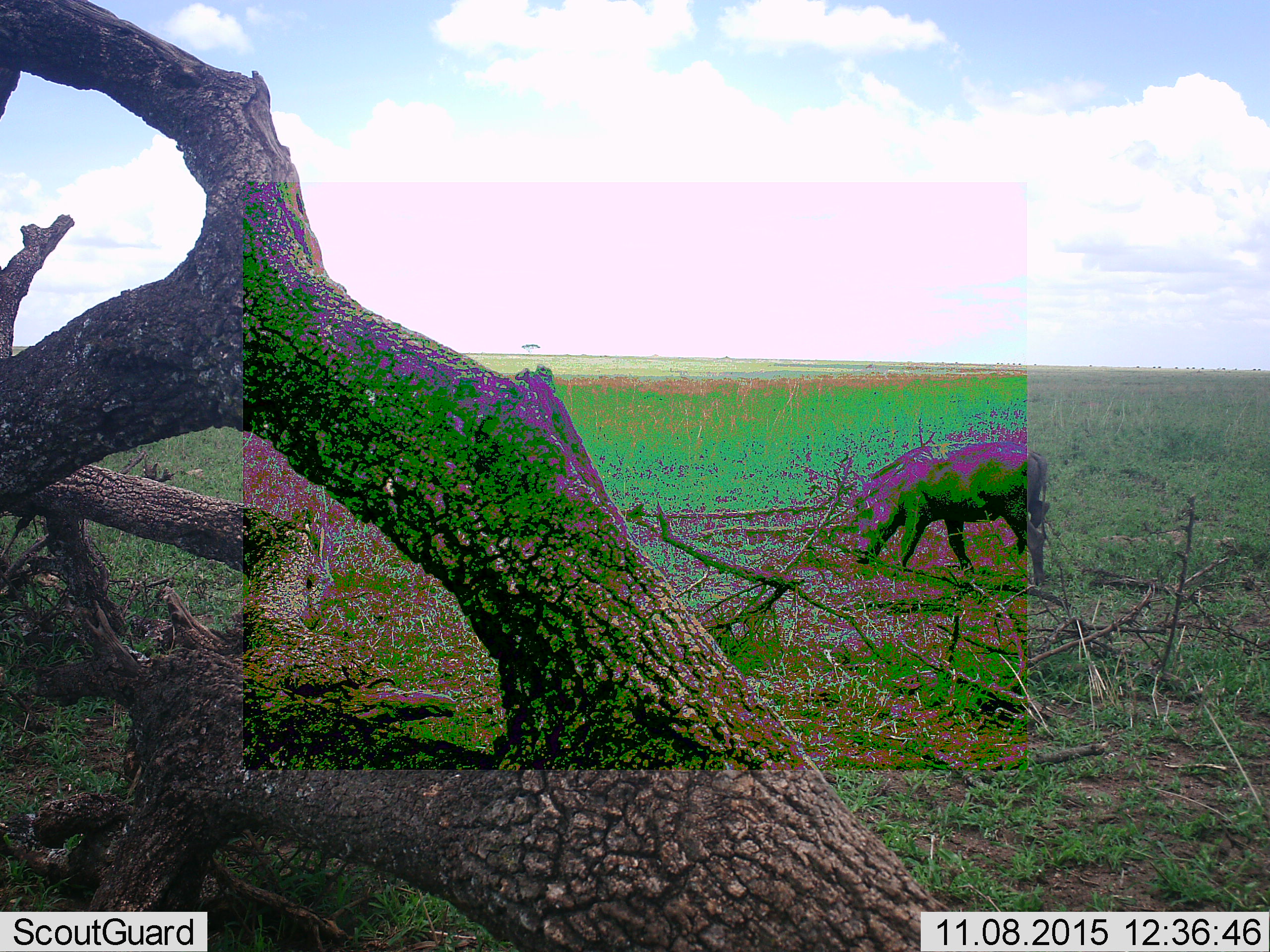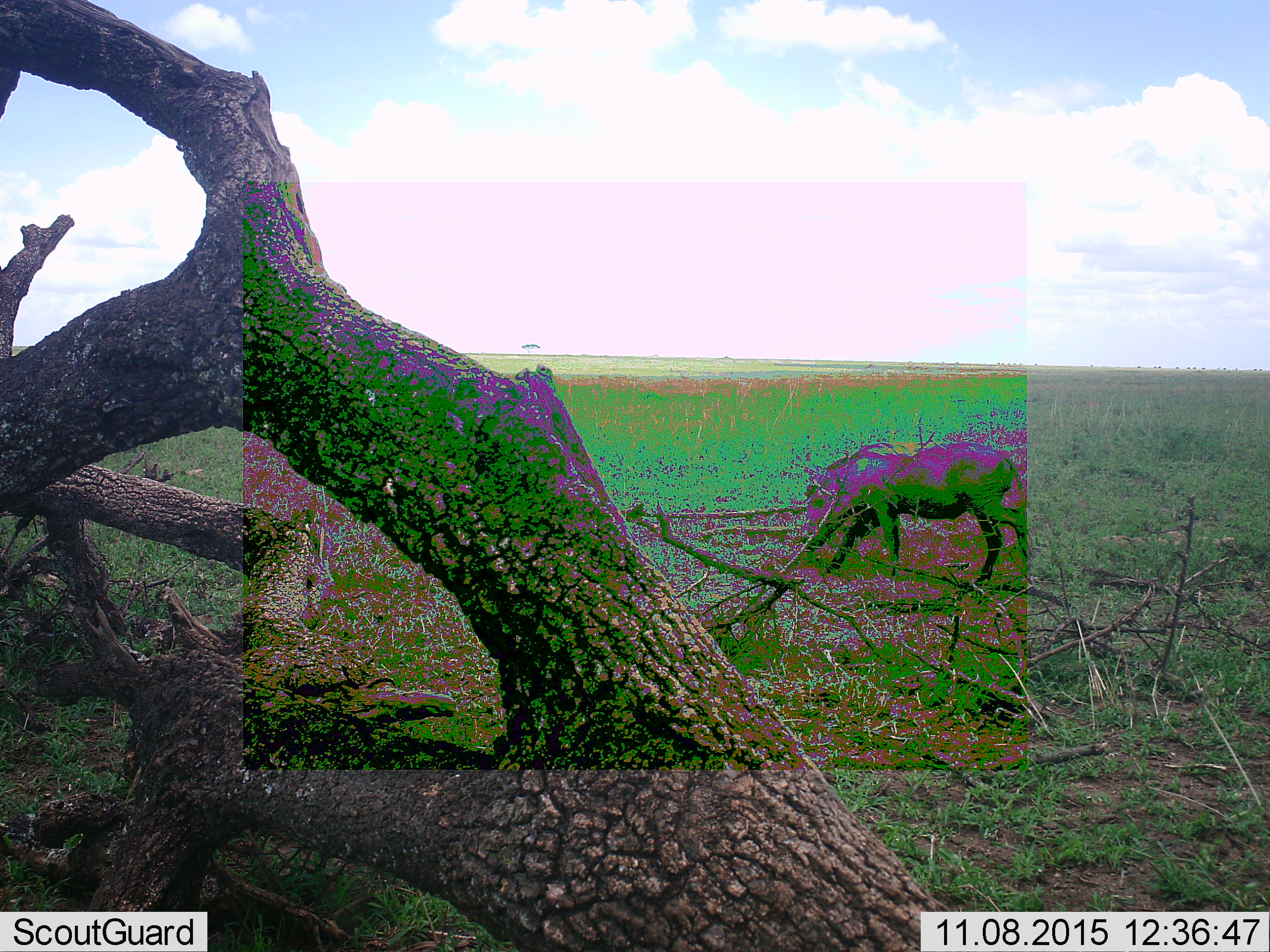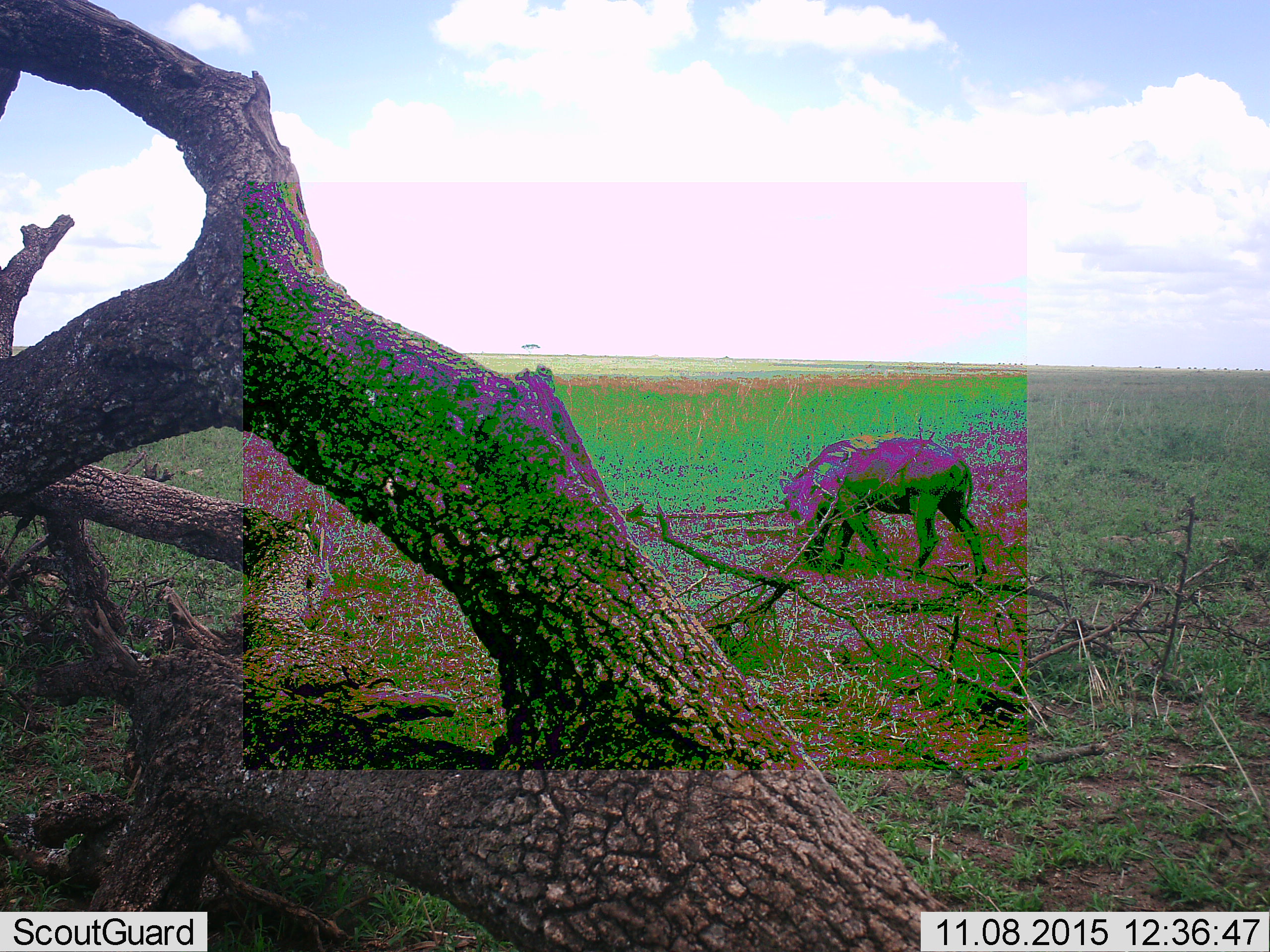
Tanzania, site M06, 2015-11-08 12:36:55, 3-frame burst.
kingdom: Animalia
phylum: Chordata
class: Mammalia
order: Artiodactyla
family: Suidae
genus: Phacochoerus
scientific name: Phacochoerus africanus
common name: warthog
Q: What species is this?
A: Warthog (Phacochoerus africanus).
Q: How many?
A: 1.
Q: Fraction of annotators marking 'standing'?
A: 33%.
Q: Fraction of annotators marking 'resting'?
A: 0%.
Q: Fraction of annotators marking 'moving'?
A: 67%.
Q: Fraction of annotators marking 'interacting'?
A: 0%.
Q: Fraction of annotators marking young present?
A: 0%.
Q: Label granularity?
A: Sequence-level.